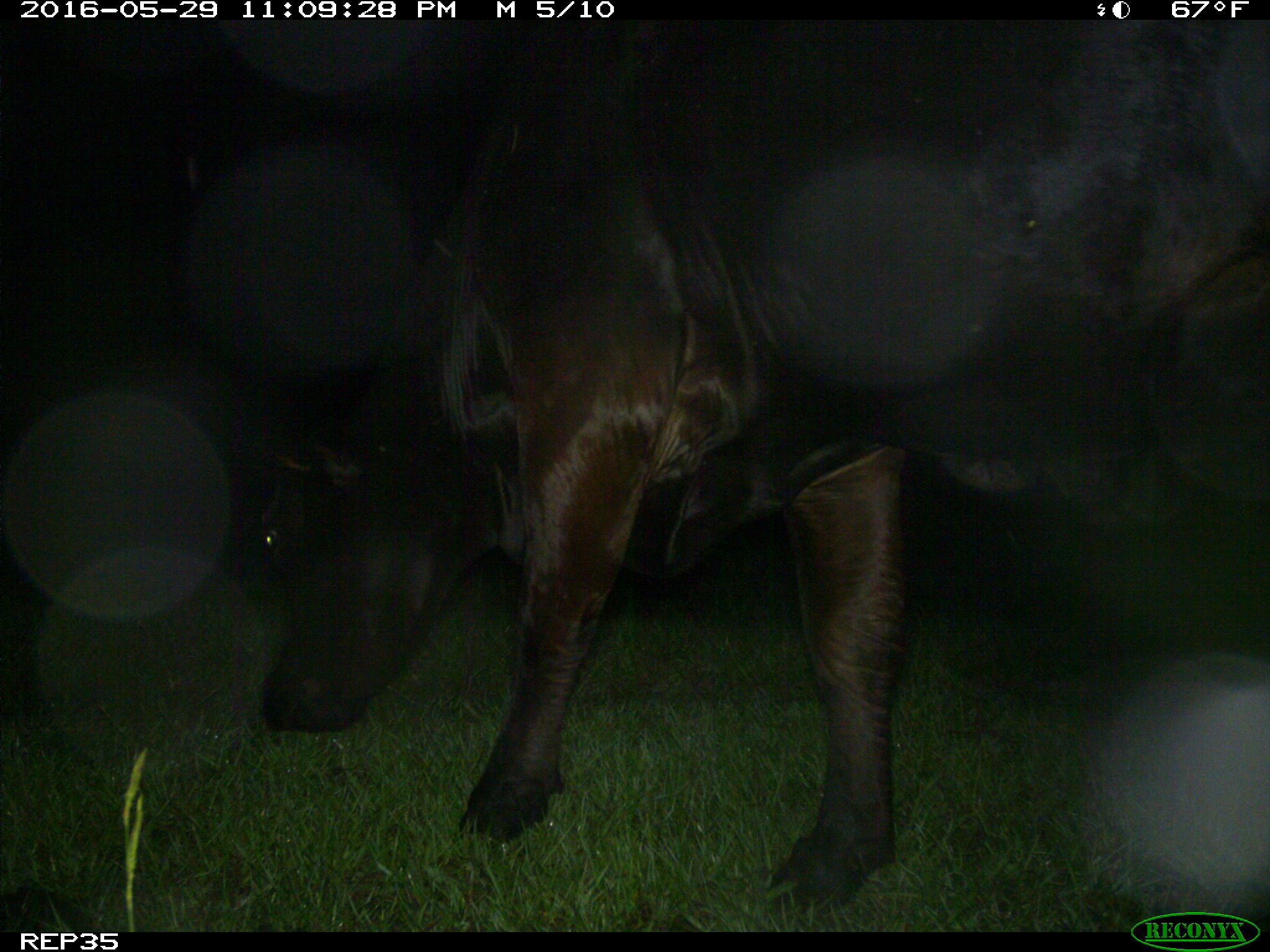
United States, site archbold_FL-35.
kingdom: Animalia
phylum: Chordata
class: Mammalia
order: Artiodactyla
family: Bovidae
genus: Bos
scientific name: Bos taurus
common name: domestic cow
Bos taurus (domestic cow).